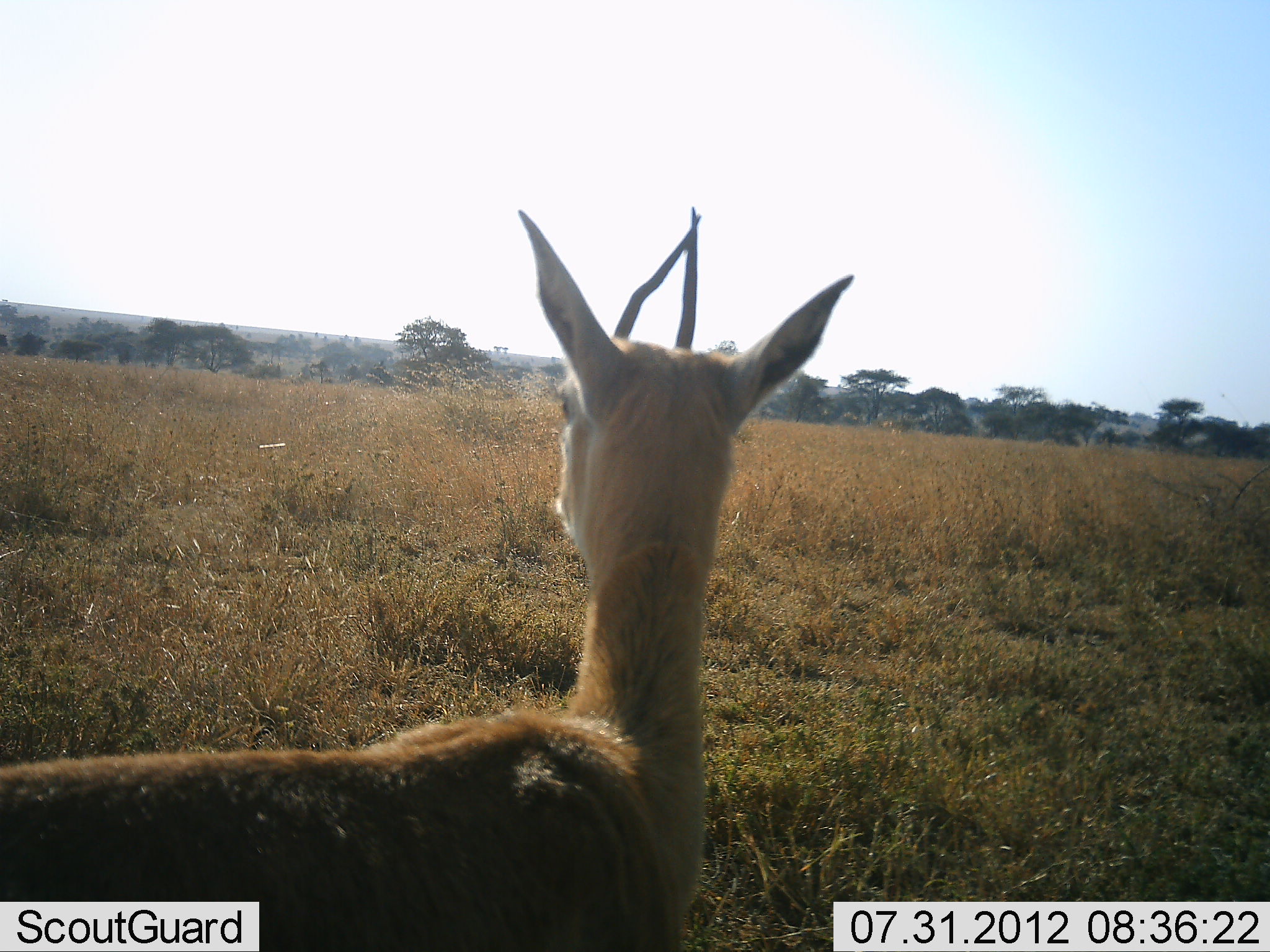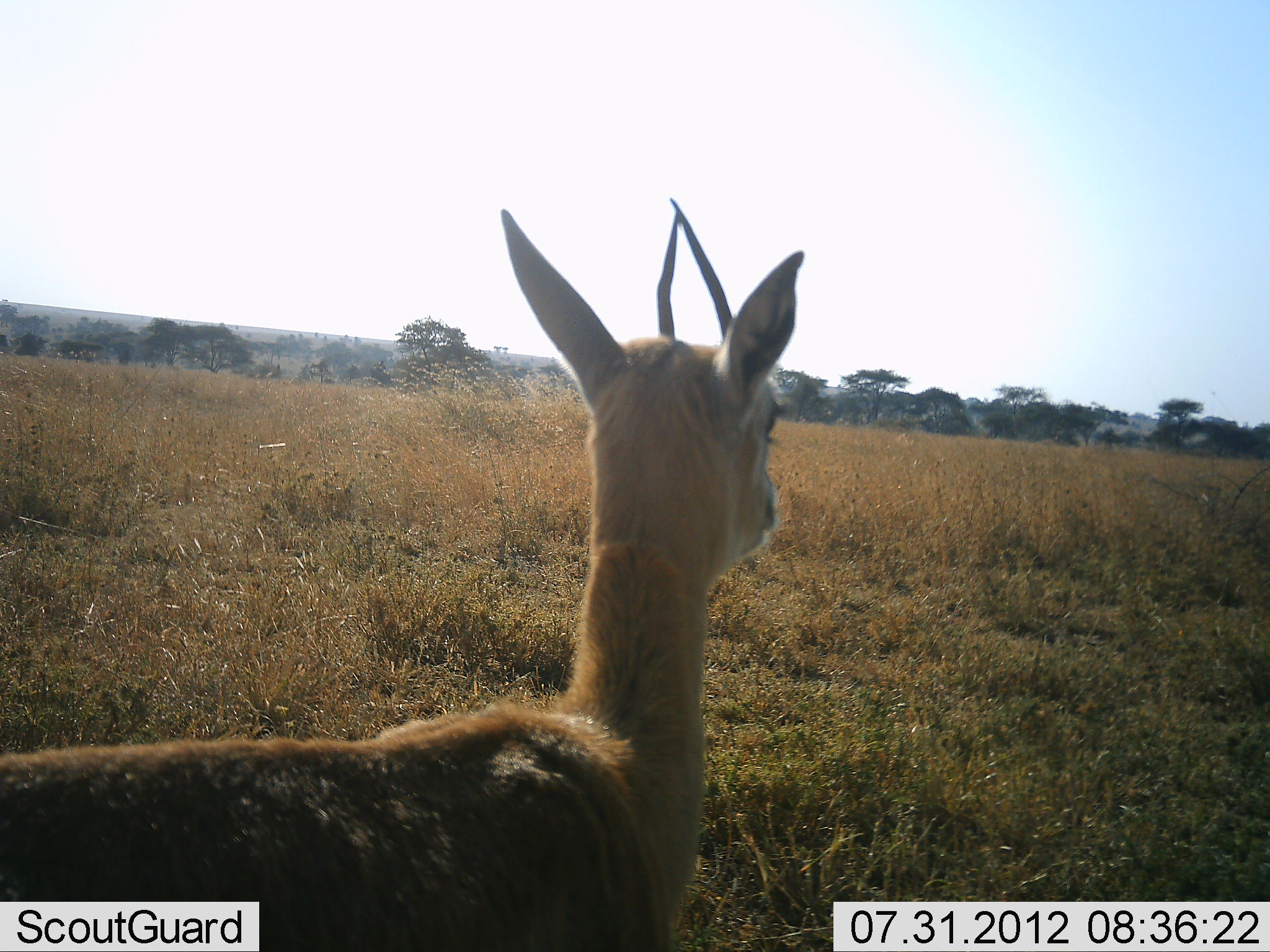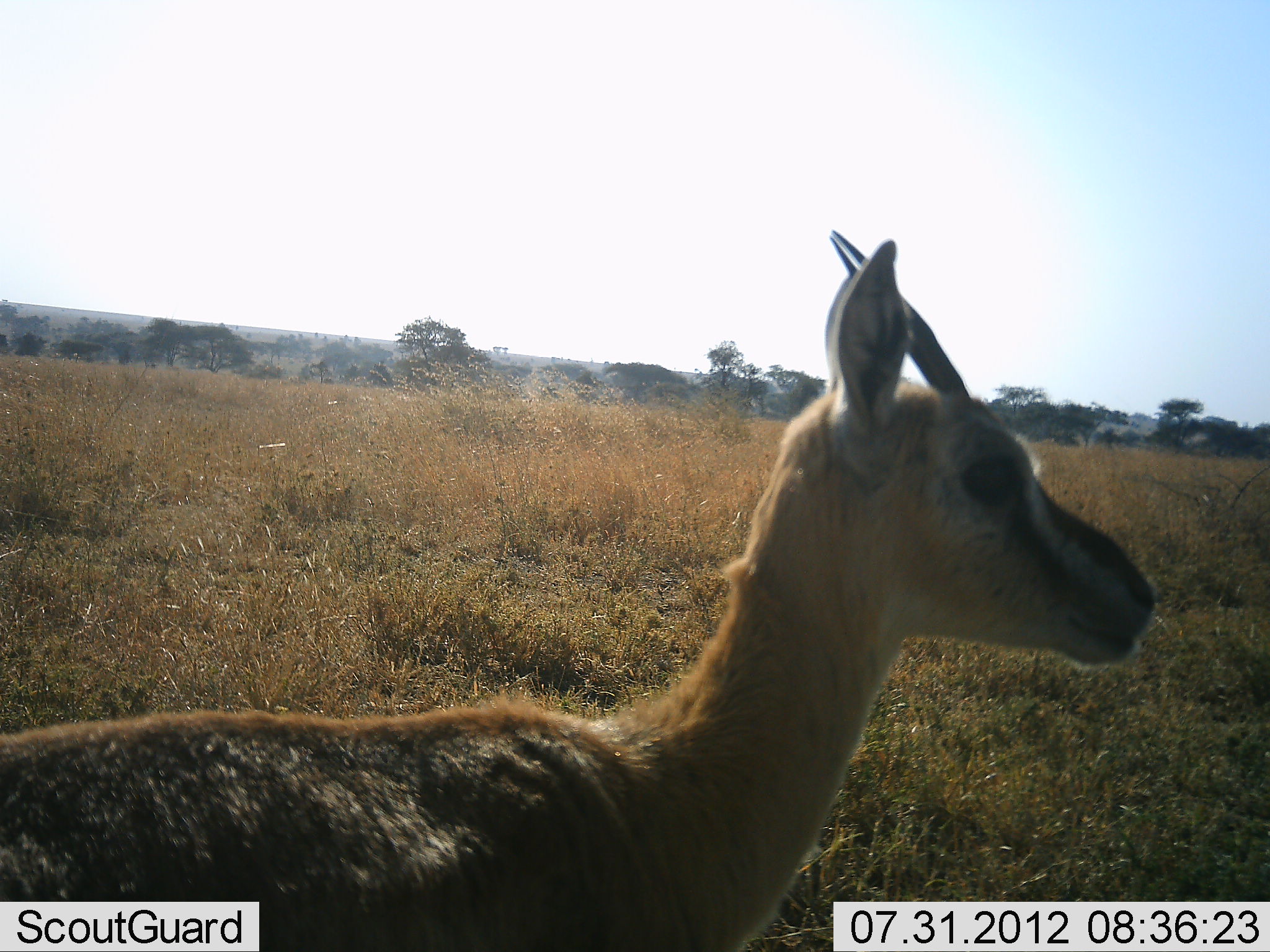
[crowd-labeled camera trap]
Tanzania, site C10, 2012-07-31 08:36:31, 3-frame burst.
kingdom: Animalia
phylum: Chordata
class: Mammalia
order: Artiodactyla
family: Bovidae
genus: Eudorcas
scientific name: Eudorcas thomsonii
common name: thomson's gazelle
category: gazellethomsons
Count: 1.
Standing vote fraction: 100%.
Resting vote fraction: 0%.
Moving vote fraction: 0%.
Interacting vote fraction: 0%.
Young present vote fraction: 10%.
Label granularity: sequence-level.